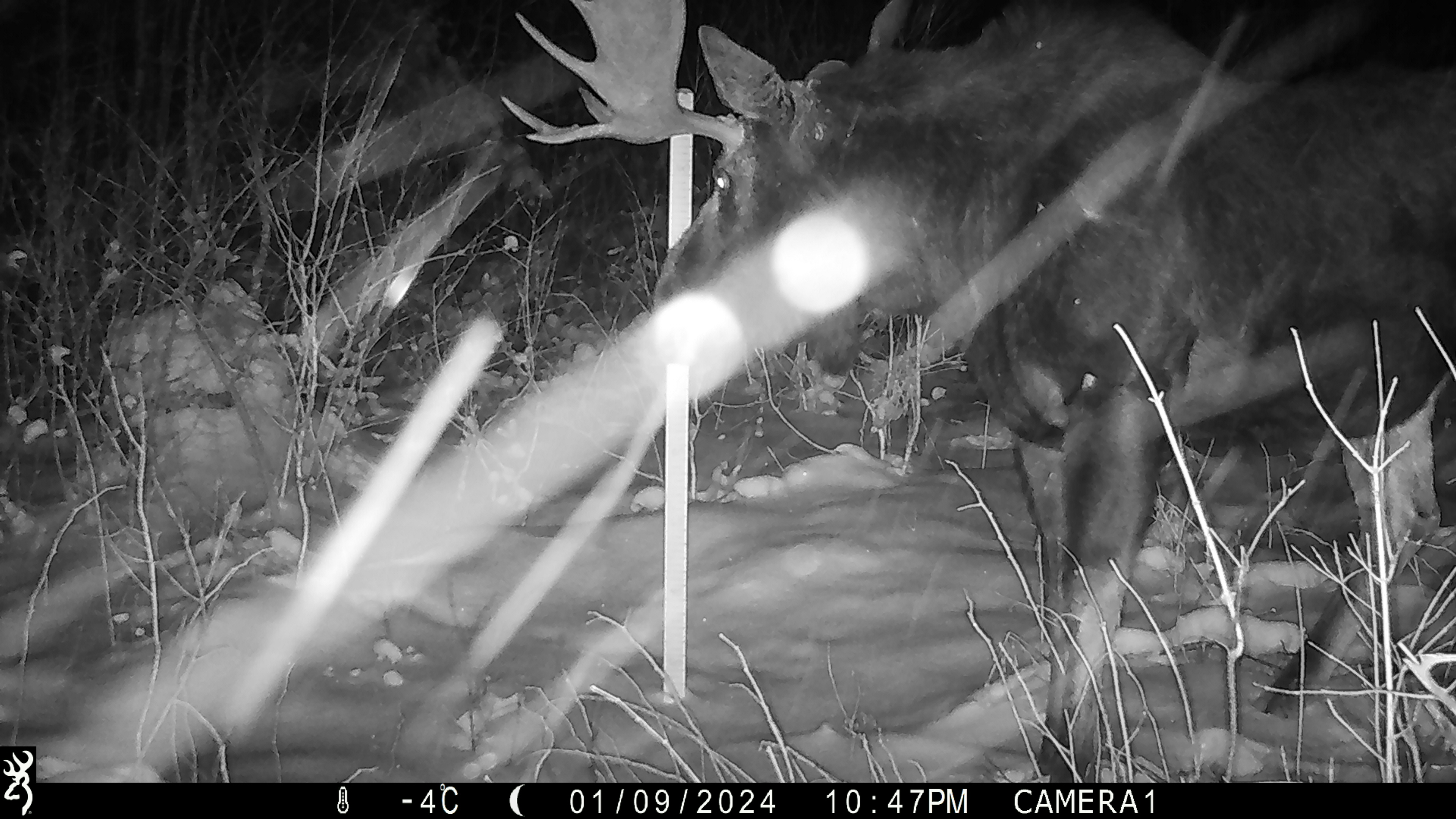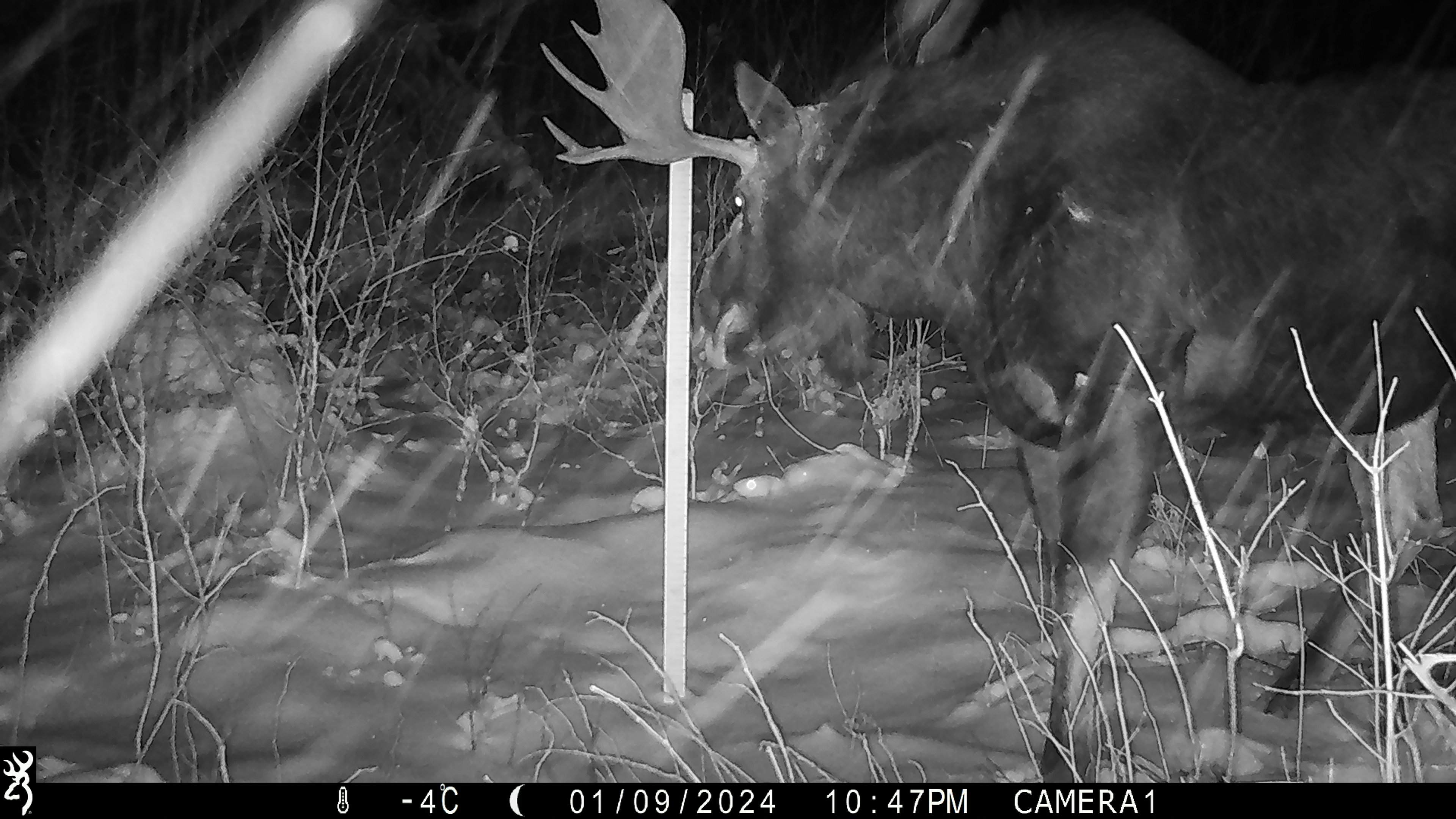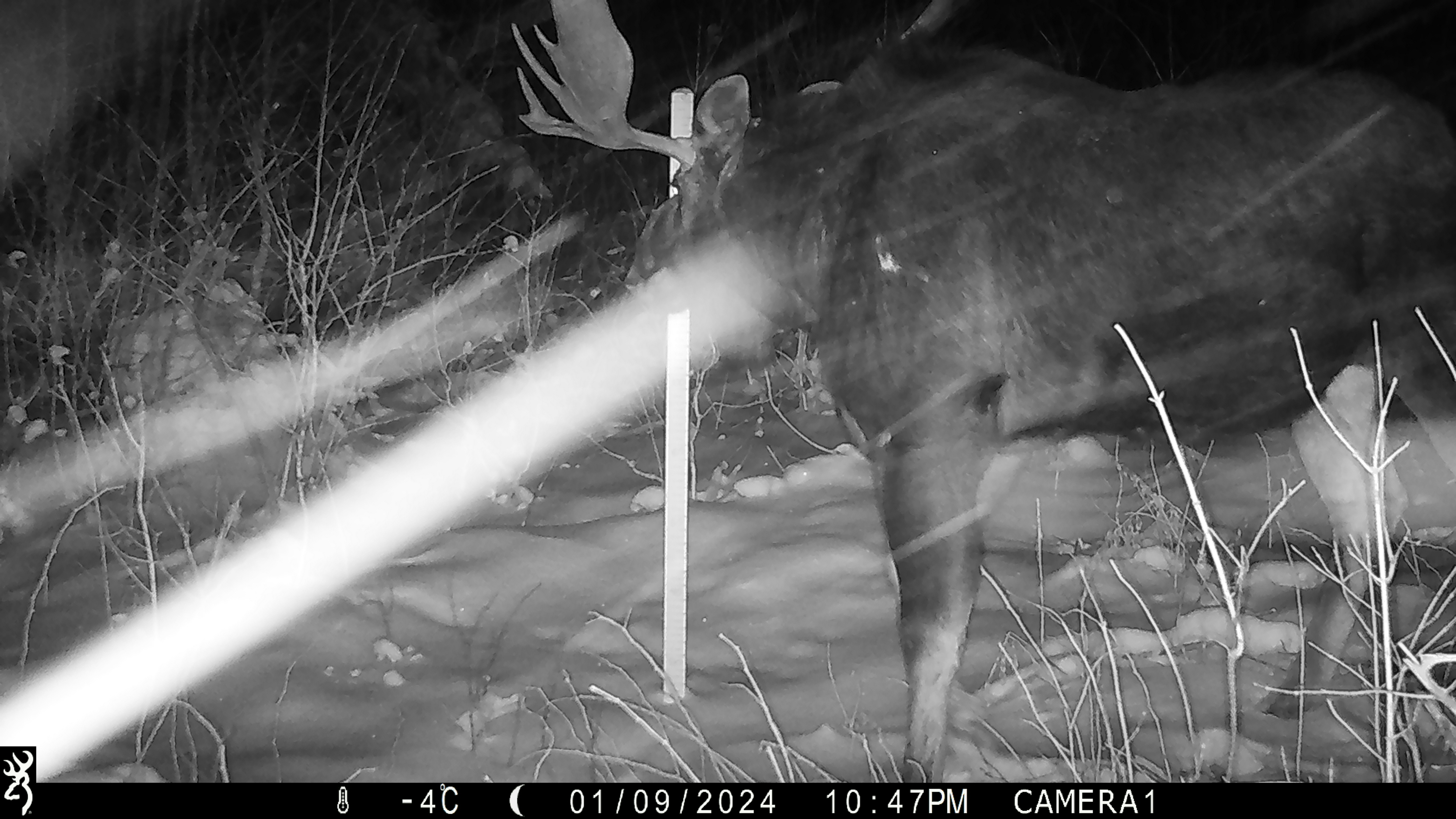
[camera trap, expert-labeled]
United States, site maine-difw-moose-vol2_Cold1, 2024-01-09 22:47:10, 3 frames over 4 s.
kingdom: Animalia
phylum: Chordata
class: Mammalia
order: Artiodactyla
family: Cervidae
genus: Alces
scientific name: Alces alces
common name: moose